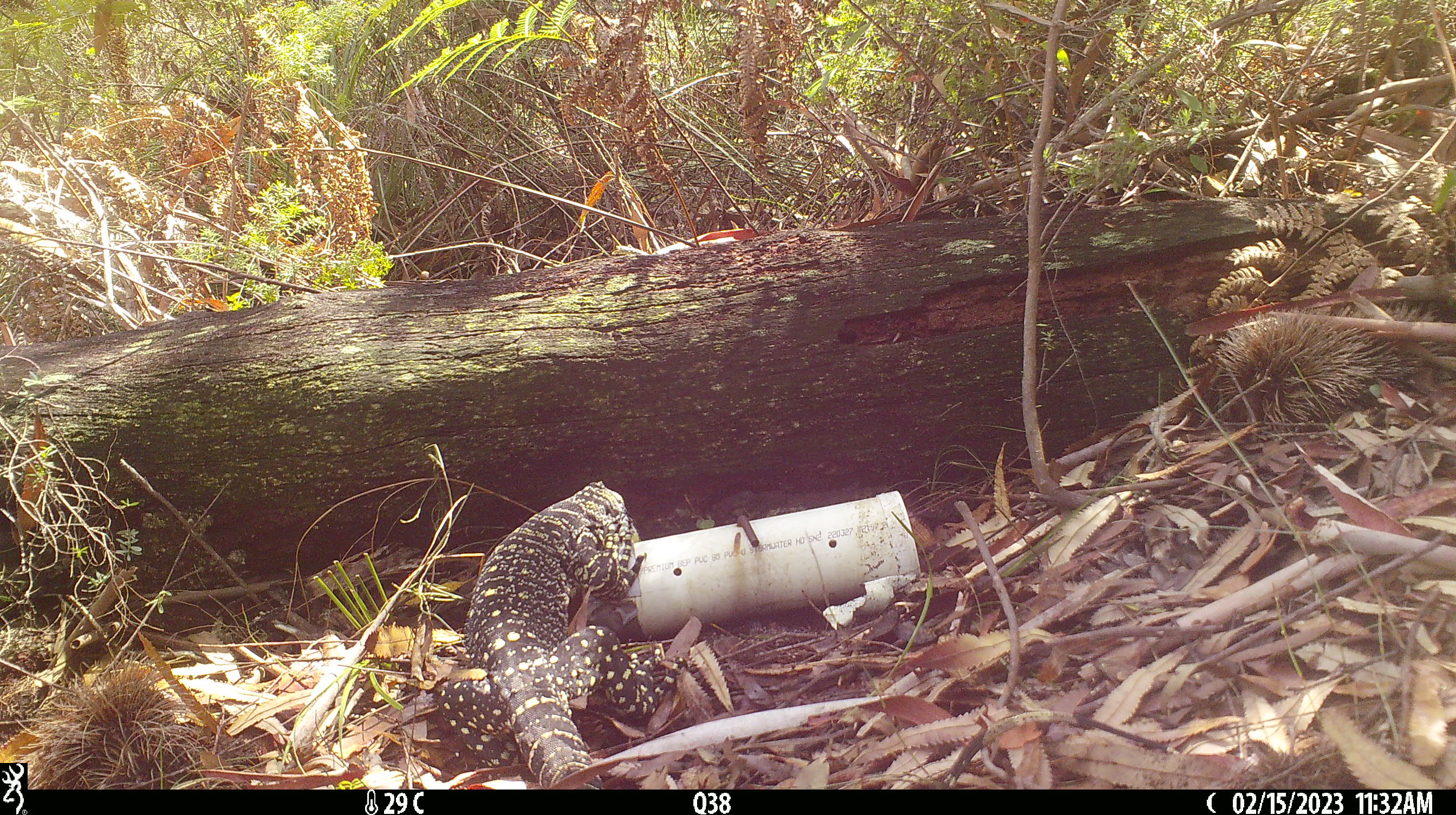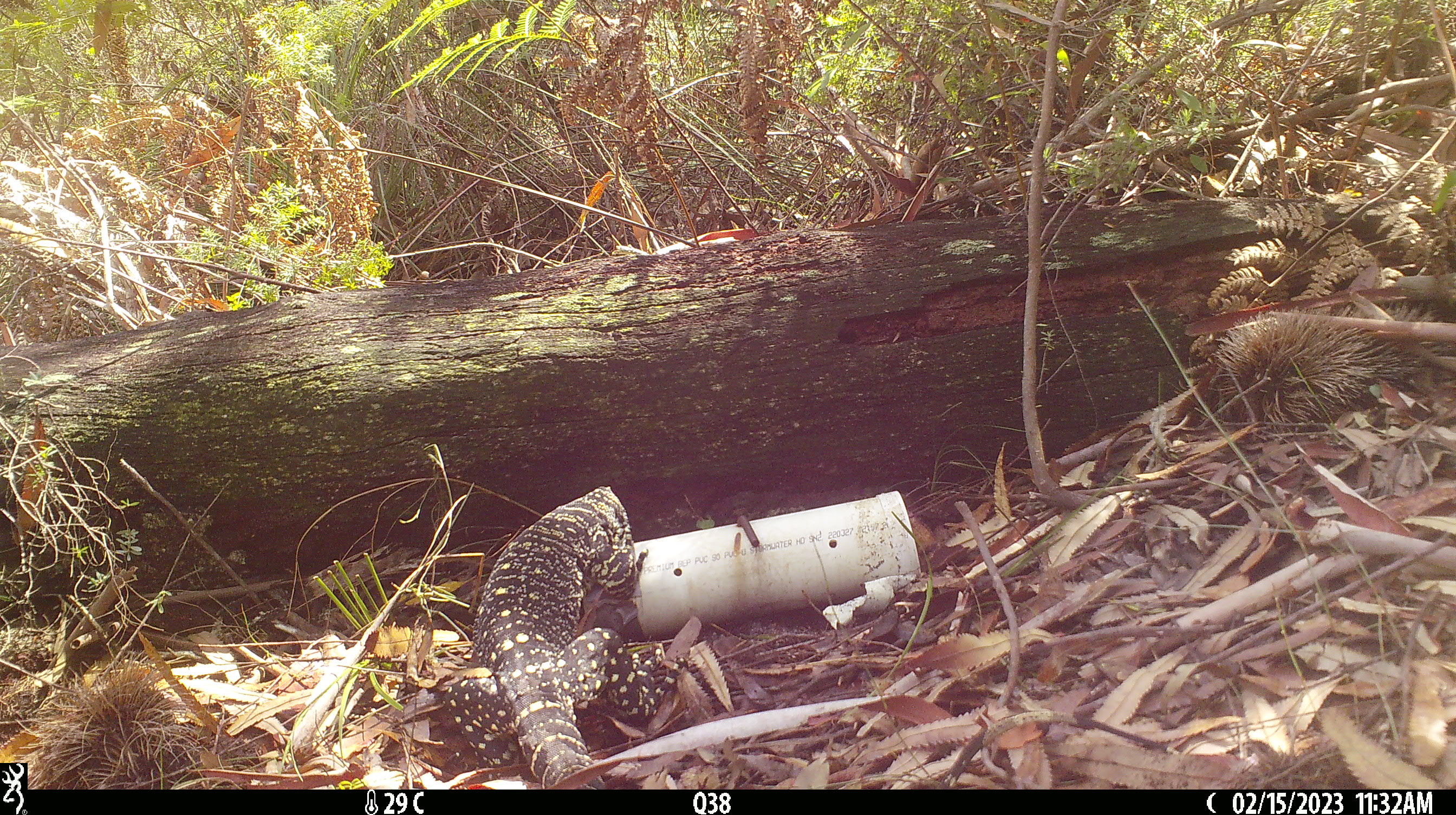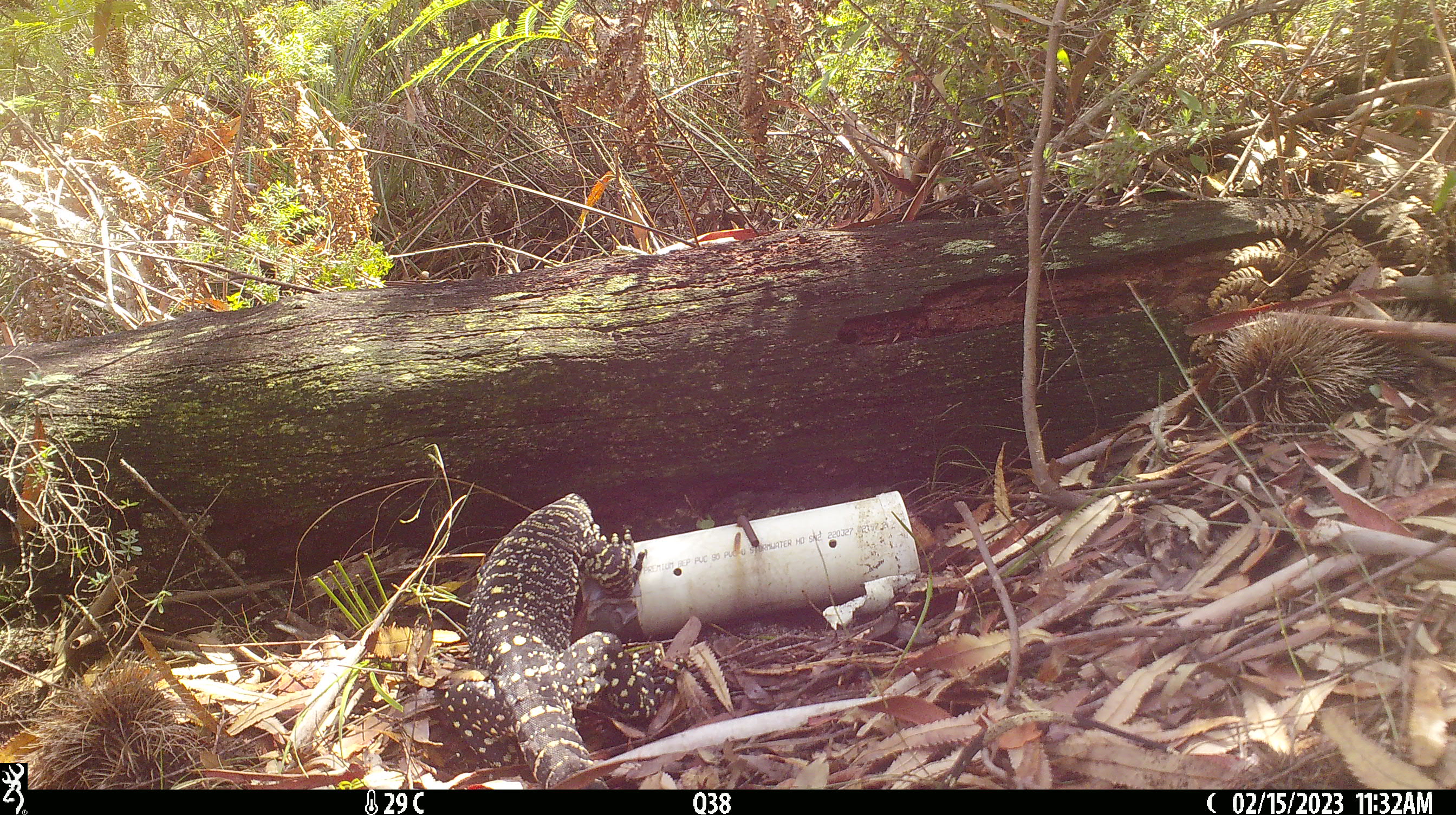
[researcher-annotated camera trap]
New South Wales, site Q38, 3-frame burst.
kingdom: Animalia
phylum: Chordata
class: Reptilia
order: Squamata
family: Varanidae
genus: Varanus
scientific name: Varanus varius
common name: lace monitor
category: goanna